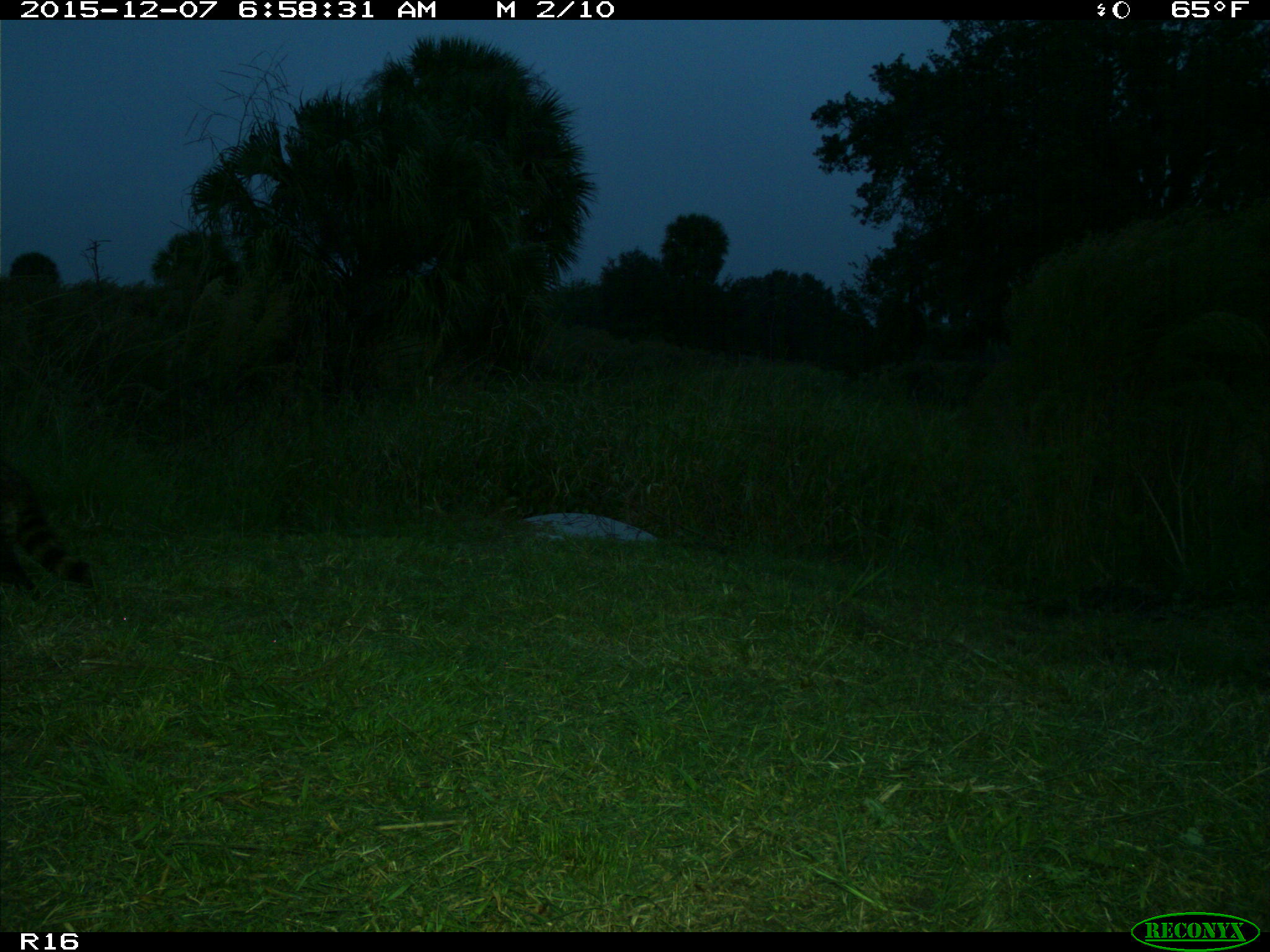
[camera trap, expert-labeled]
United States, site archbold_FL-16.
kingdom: Animalia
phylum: Chordata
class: Mammalia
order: Carnivora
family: Procyonidae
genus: Procyon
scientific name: Procyon lotor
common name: common raccoon